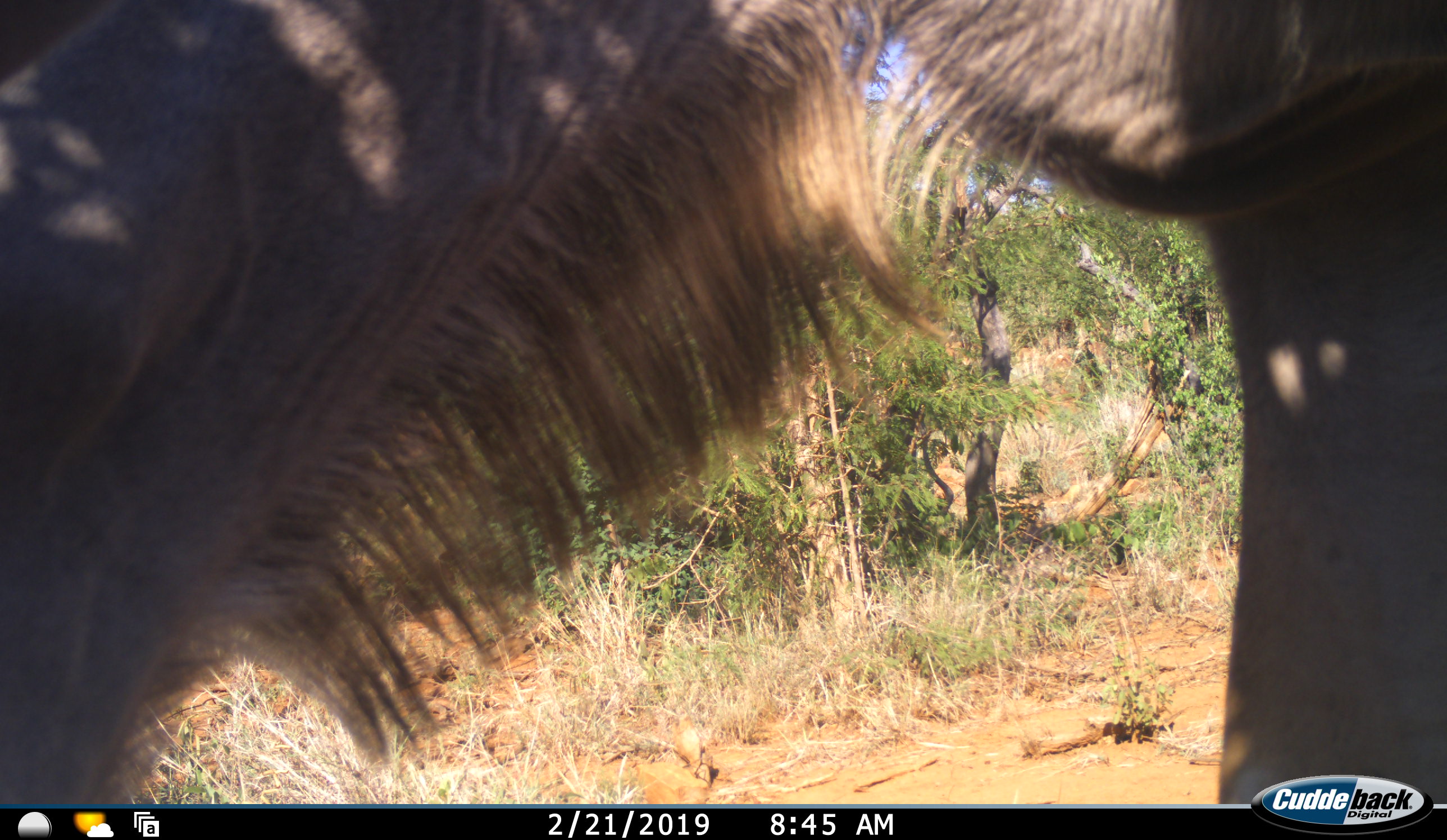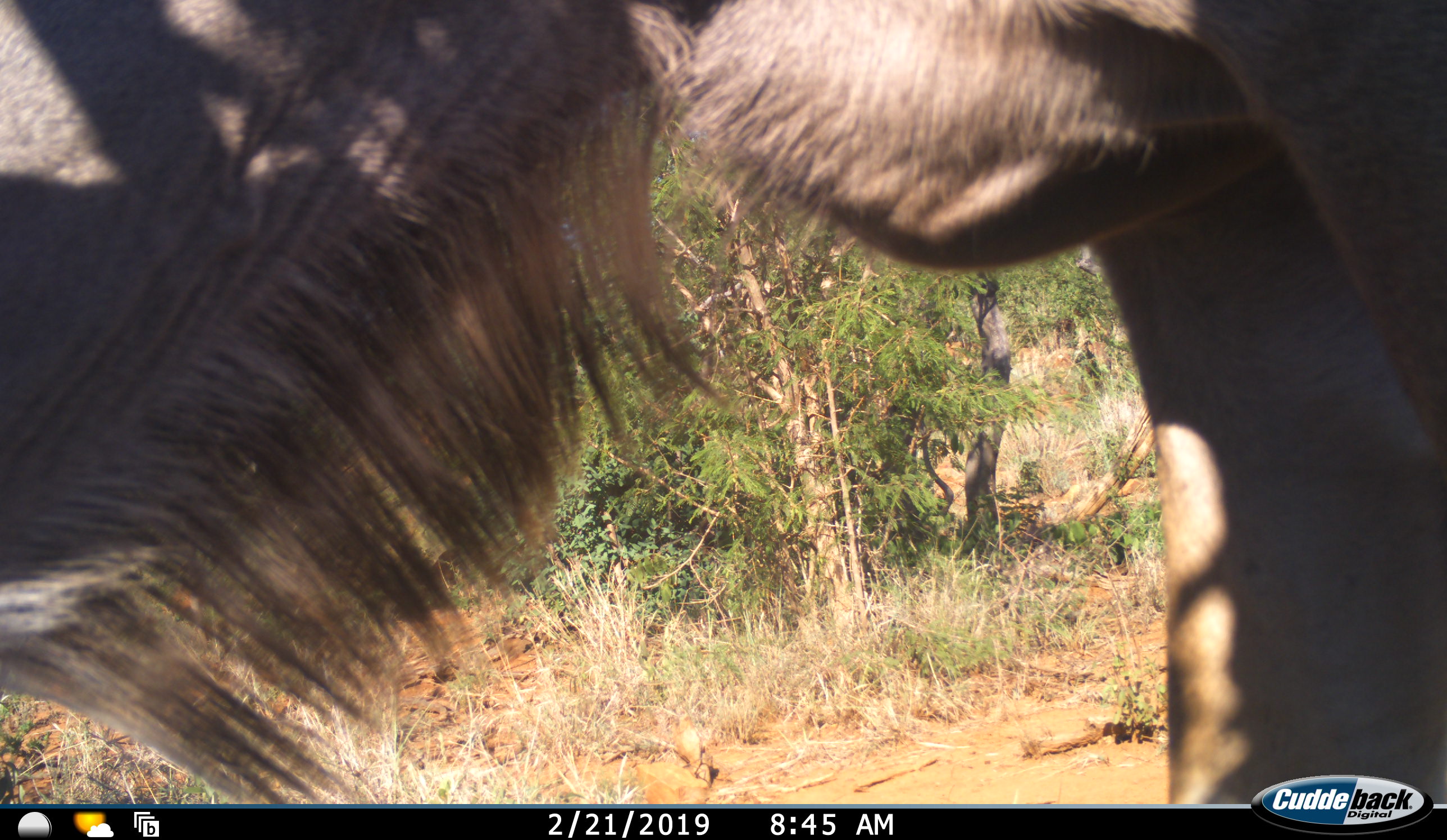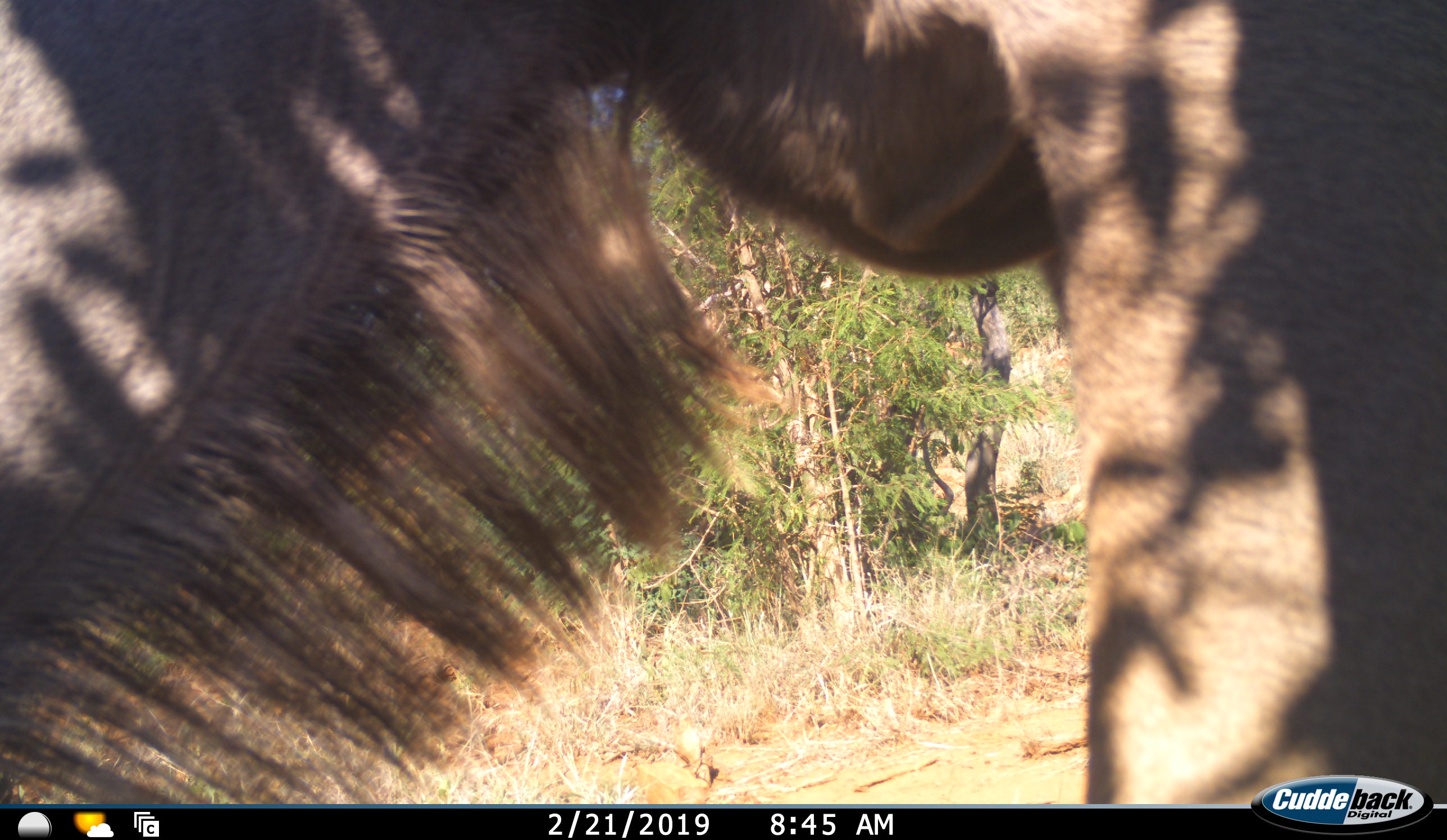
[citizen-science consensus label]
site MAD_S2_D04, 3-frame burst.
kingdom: Animalia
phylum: Chordata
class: Mammalia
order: Artiodactyla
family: Bovidae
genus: Connochaetes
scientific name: Connochaetes taurinus taurinus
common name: blue wildebeest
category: wildebeestblue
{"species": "wildebeestblue (blue wildebeest) (Connochaetes taurinus taurinus)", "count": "1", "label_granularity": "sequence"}